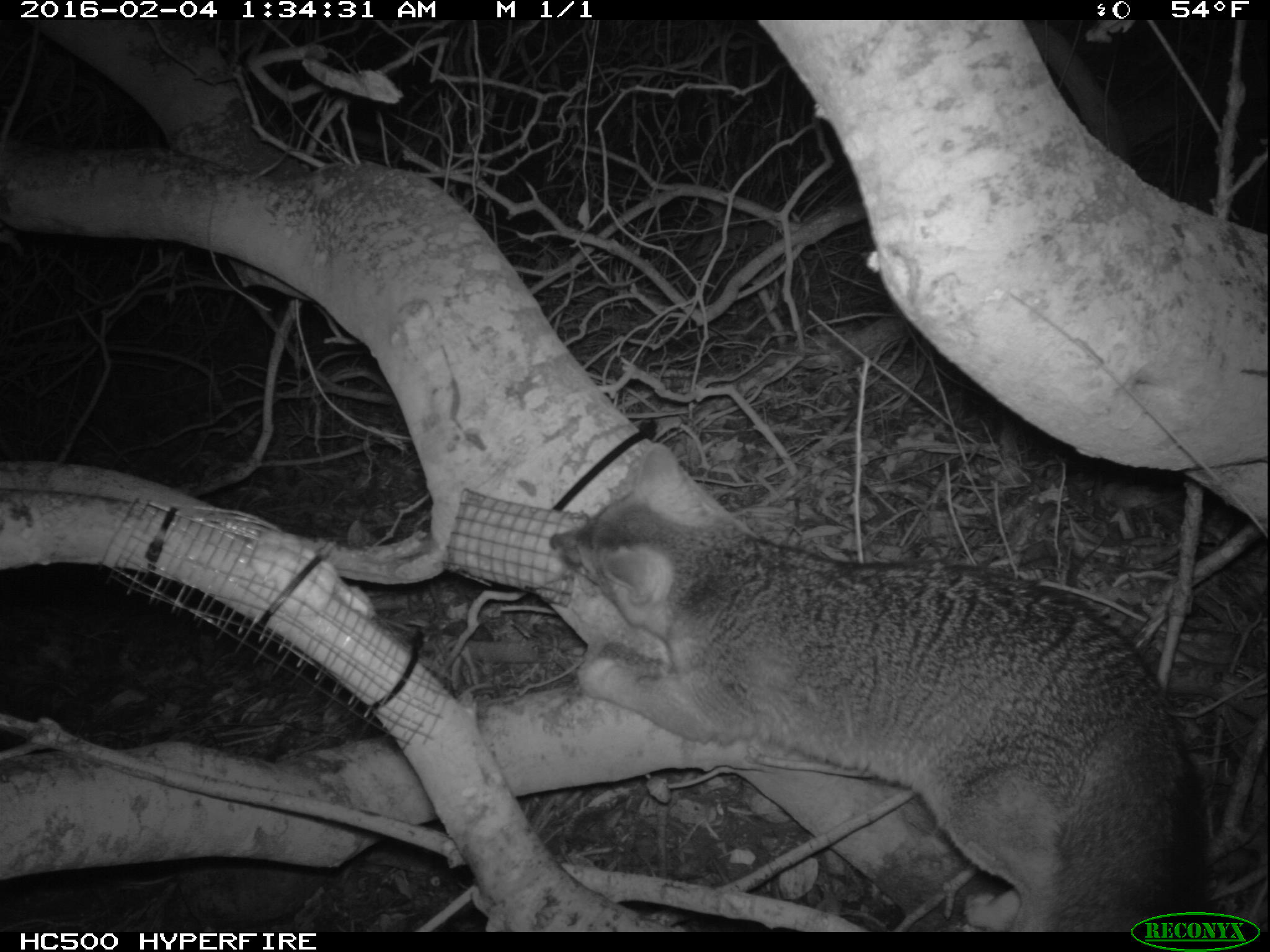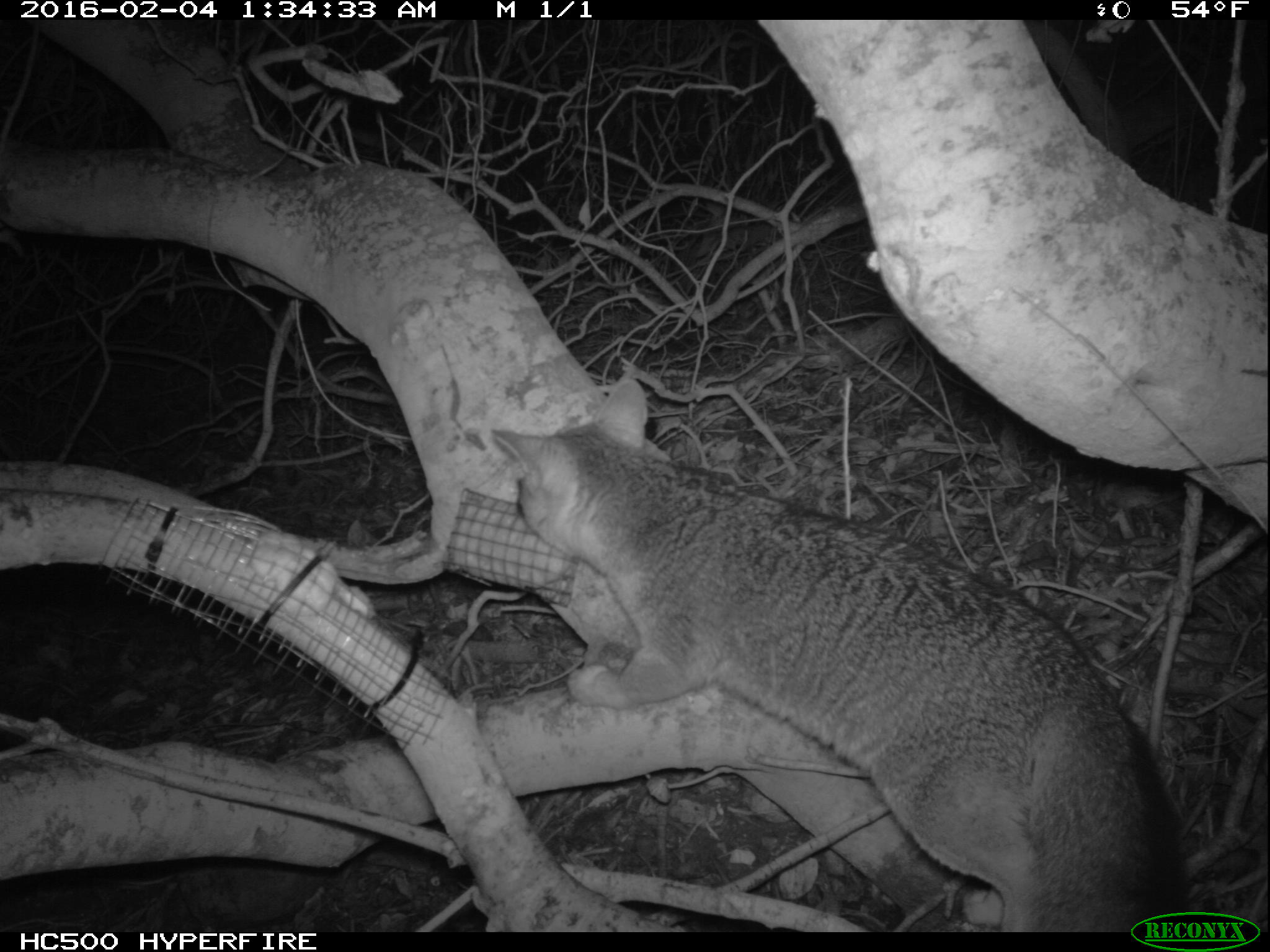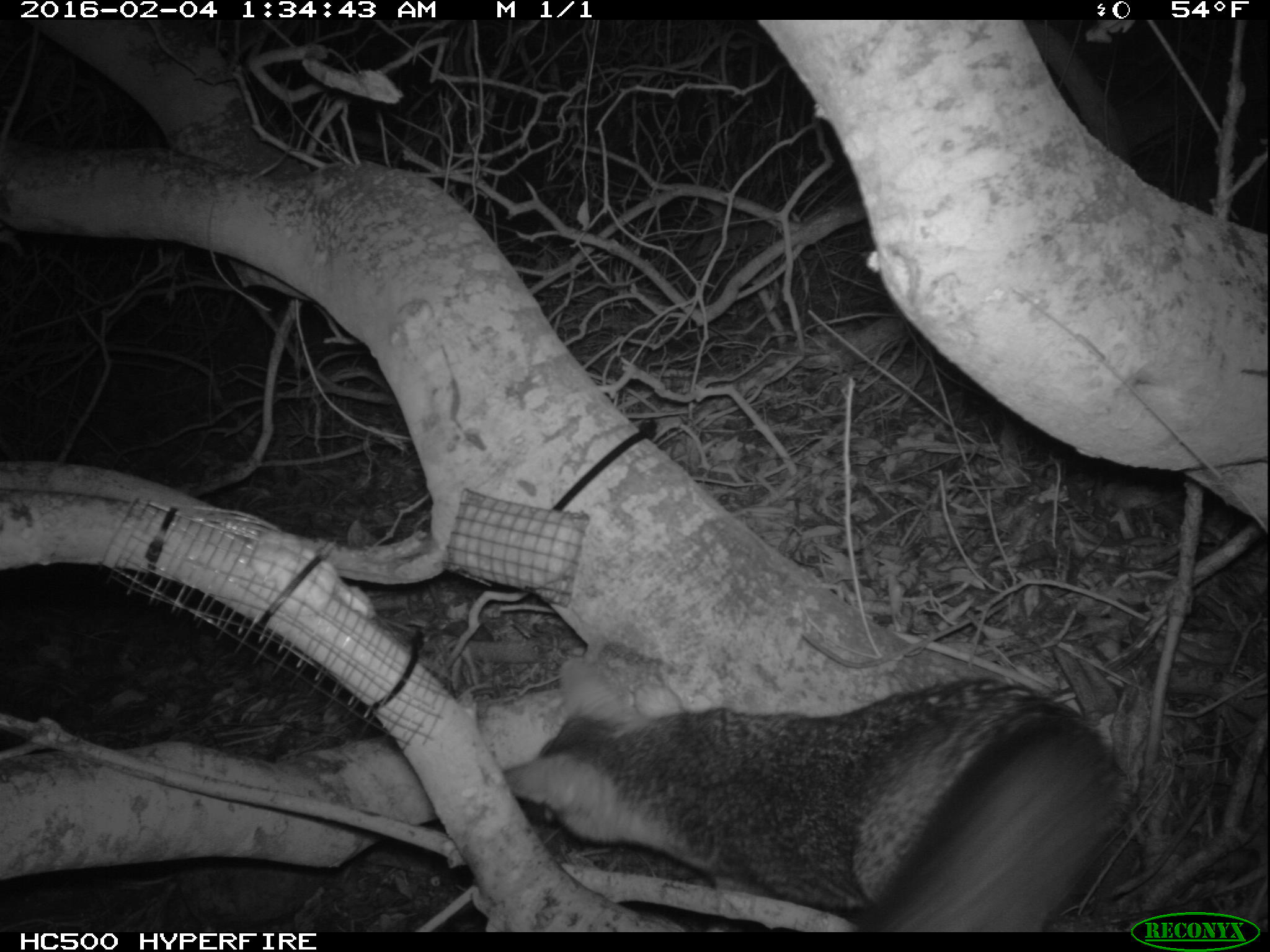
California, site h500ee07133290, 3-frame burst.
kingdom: Animalia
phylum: Chordata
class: Mammalia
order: Carnivora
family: Canidae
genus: Urocyon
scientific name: Urocyon littoralis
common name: island fox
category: fox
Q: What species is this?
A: Fox (island fox) (Urocyon littoralis).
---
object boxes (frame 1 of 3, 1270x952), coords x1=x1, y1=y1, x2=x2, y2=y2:
fox: x1=549, y1=443, x2=1210, y2=932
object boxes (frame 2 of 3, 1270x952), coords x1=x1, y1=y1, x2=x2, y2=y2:
fox: x1=491, y1=376, x2=1191, y2=932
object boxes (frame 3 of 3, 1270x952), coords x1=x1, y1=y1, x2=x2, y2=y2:
fox: x1=493, y1=652, x2=1139, y2=932